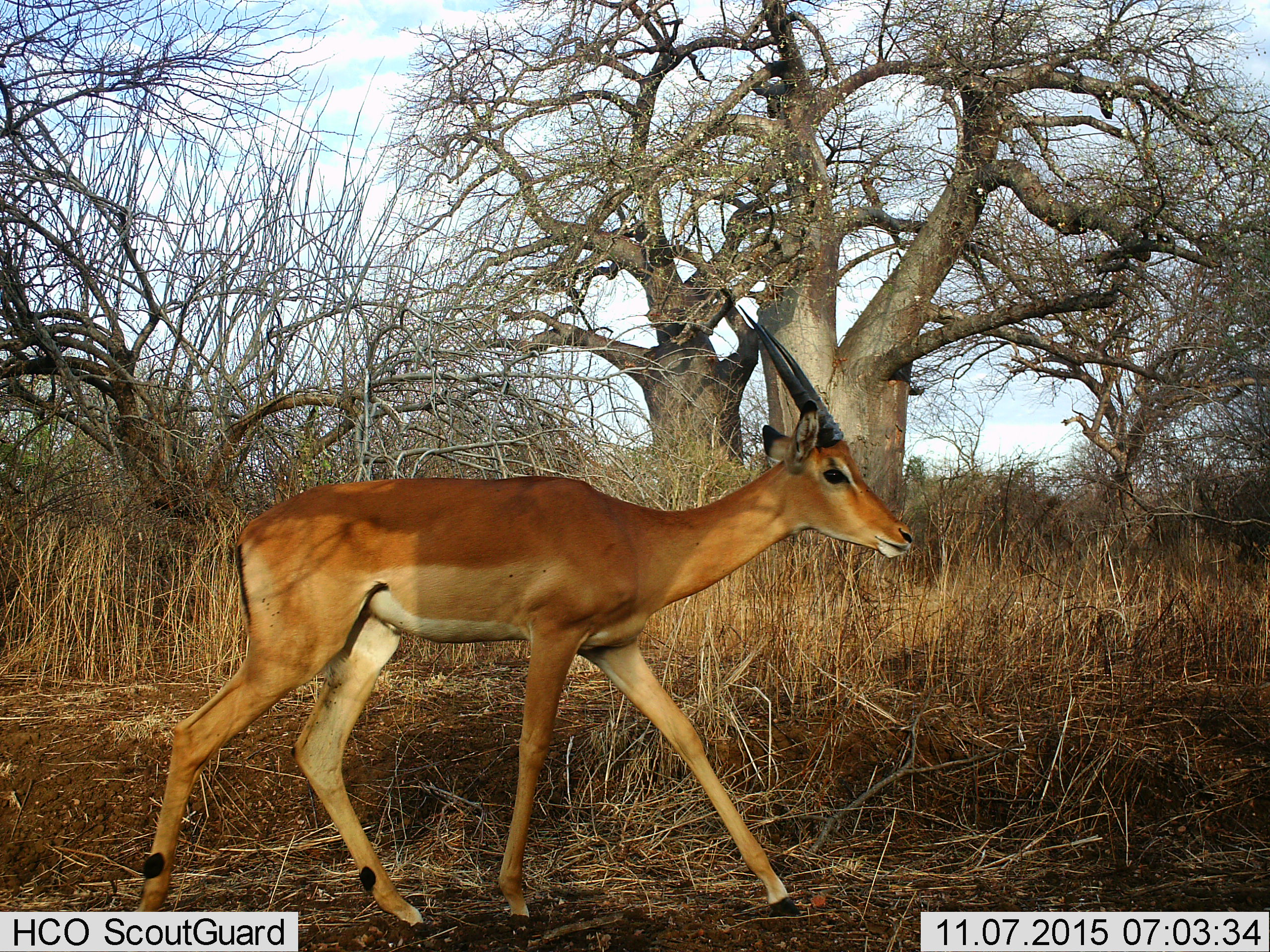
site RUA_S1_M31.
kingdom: Animalia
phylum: Chordata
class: Mammalia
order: Artiodactyla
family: Bovidae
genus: Aepyceros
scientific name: Aepyceros melampus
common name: impala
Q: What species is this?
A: Impala (Aepyceros melampus).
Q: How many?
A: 1.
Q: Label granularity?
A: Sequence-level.